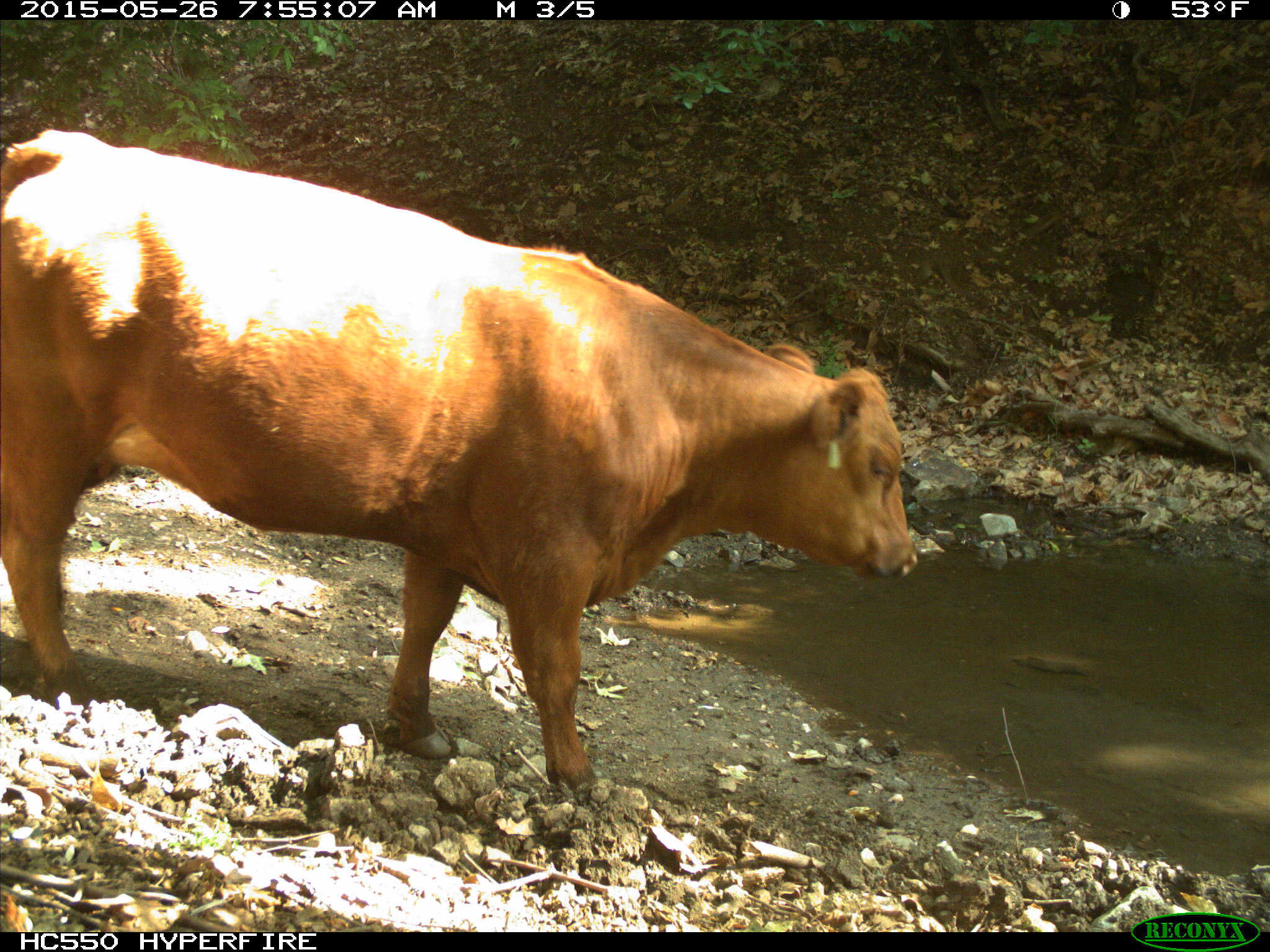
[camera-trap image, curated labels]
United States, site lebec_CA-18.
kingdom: Animalia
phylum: Chordata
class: Mammalia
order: Artiodactyla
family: Bovidae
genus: Bos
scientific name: Bos taurus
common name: domestic cow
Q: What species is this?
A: Bos taurus (domestic cow).